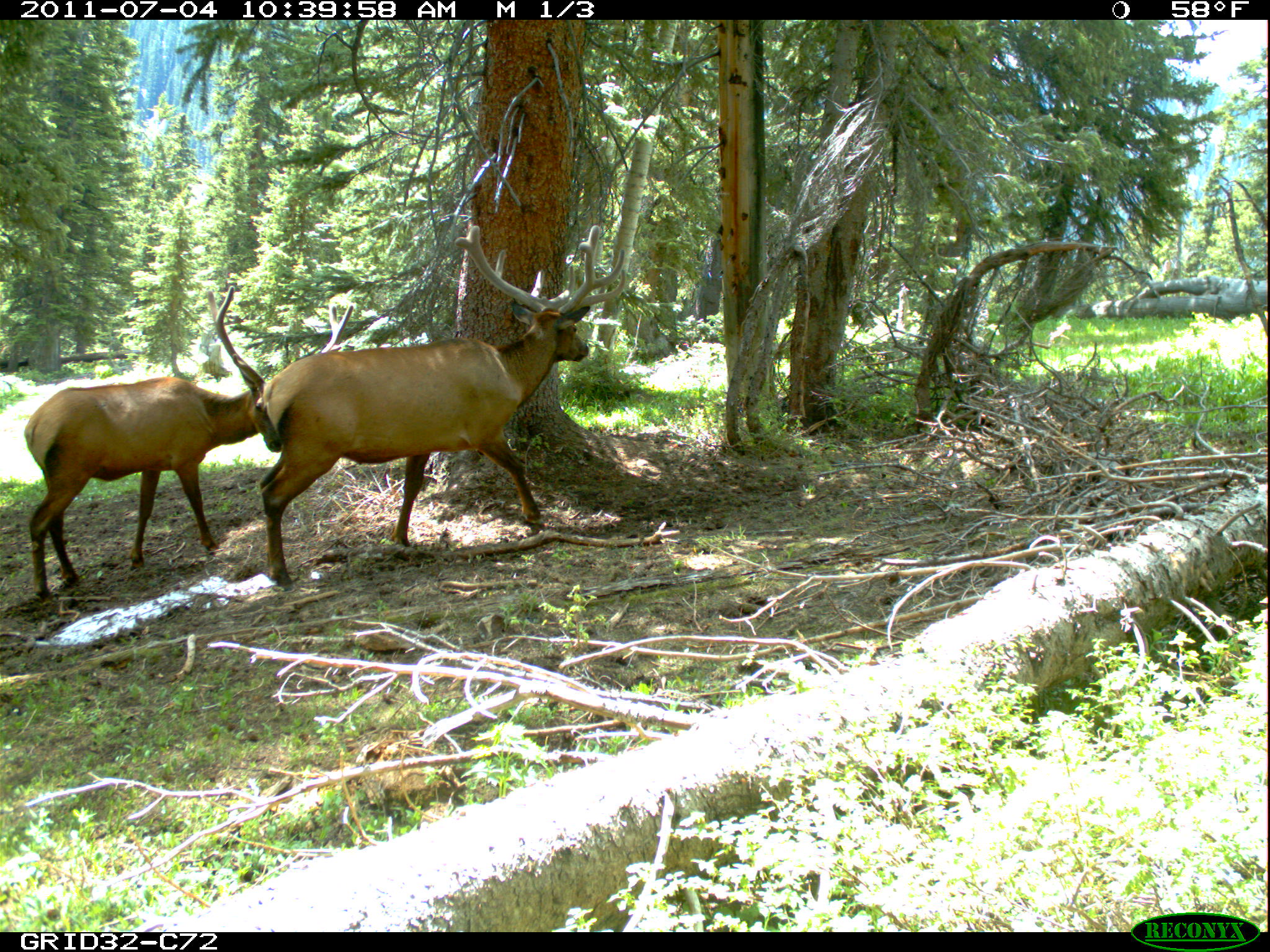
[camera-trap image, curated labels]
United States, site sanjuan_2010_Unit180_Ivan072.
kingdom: Animalia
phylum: Chordata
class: Mammalia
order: Artiodactyla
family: Cervidae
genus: Cervus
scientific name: Cervus elaphus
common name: red deer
Cervus elaphus (red deer).